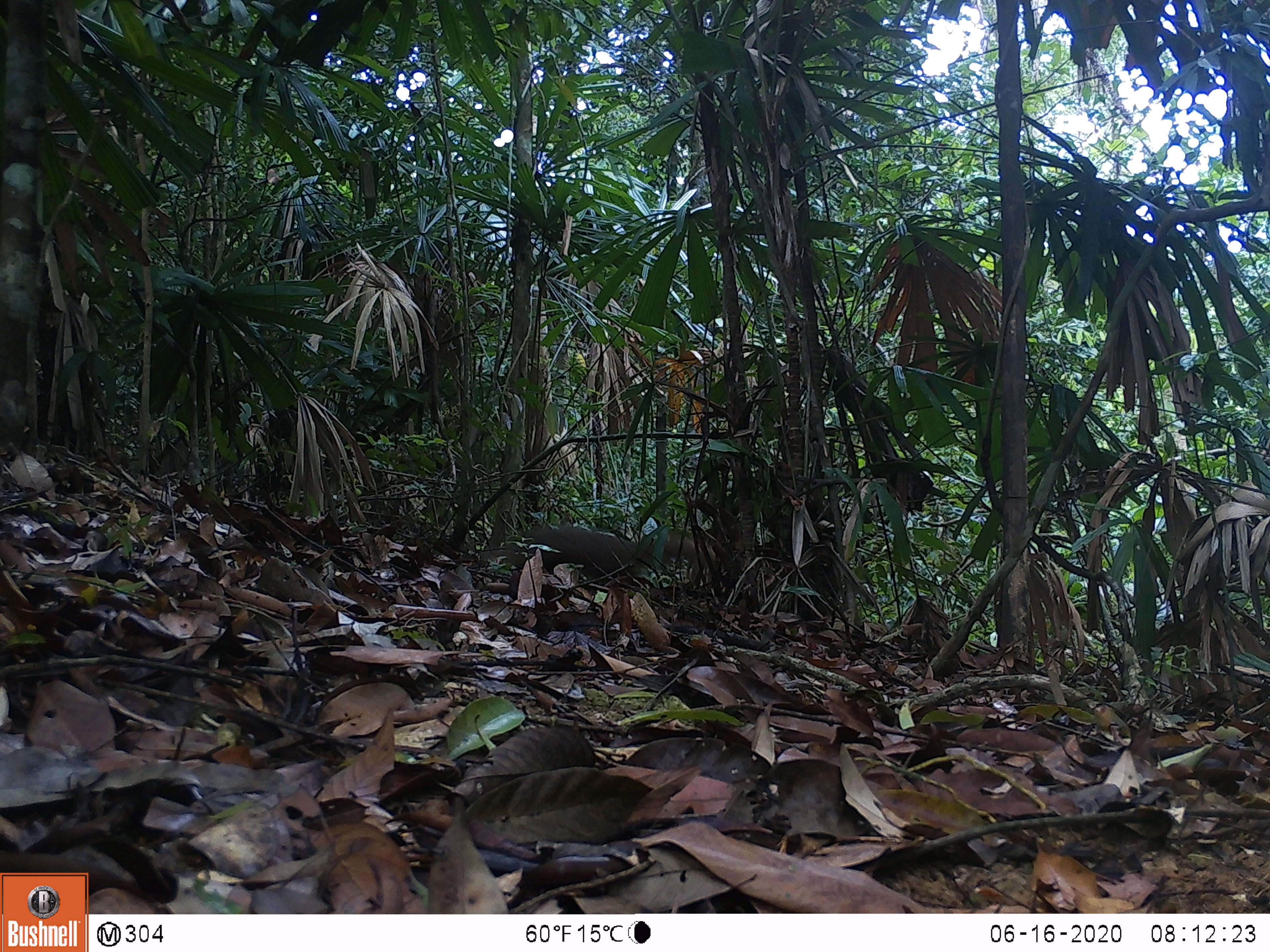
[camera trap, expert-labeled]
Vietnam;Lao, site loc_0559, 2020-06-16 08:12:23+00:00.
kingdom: Animalia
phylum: Chordata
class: Mammalia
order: Carnivora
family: Herpestidae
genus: Urva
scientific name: Urva urva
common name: crab-eating mongoose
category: crab eating mongoose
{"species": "crab eating mongoose (crab-eating mongoose) (Urva urva)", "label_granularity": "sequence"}